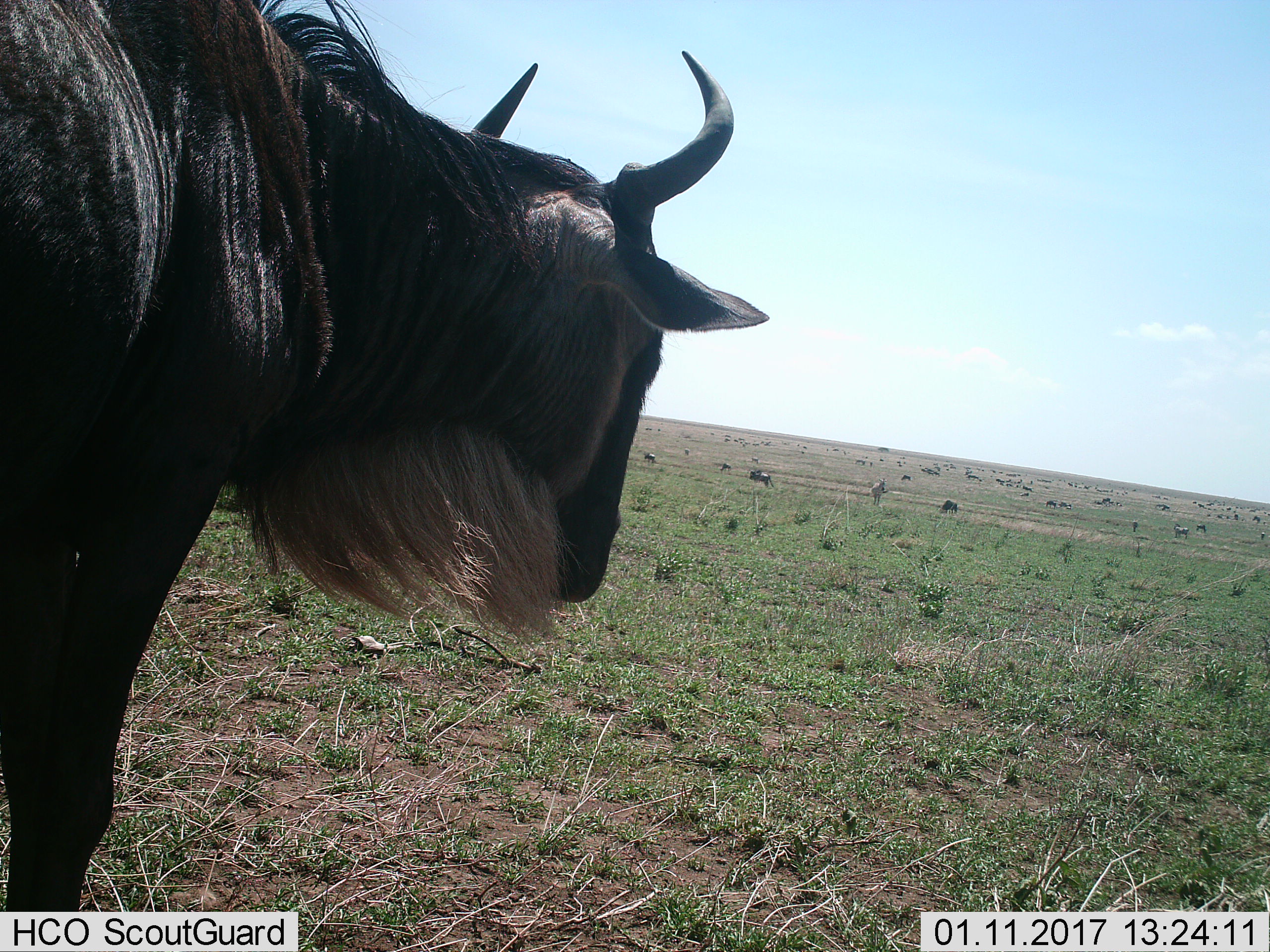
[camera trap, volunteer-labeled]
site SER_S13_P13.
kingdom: Animalia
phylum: Chordata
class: Mammalia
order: Artiodactyla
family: Bovidae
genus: Connochaetes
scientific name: Connochaetes taurinus taurinus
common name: blue wildebeest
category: wildebeestblue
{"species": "wildebeestblue (blue wildebeest) (Connochaetes taurinus taurinus)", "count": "11-50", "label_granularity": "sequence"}